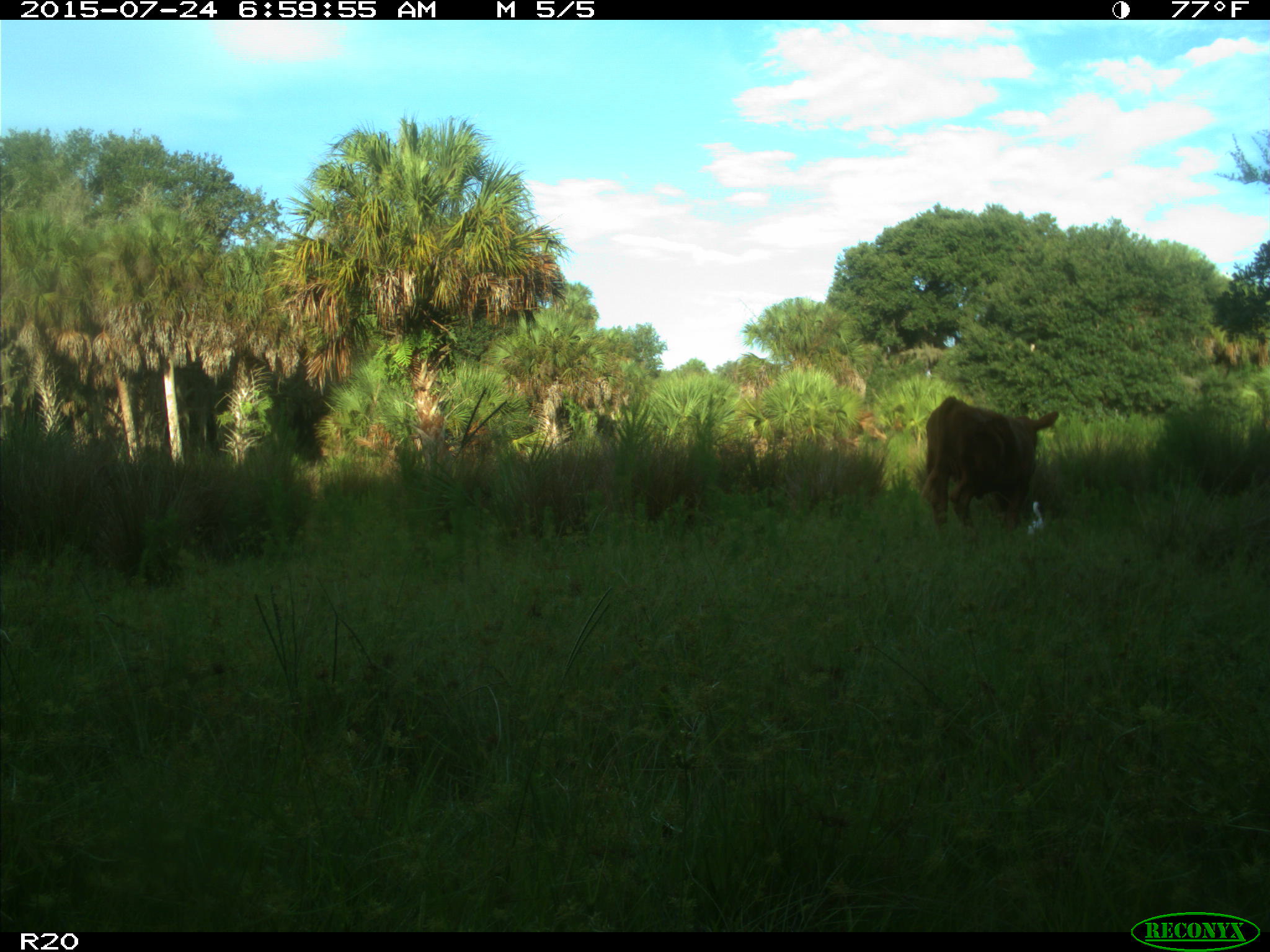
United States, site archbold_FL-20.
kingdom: Animalia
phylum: Chordata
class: Mammalia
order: Artiodactyla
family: Bovidae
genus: Bos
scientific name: Bos taurus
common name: domestic cow